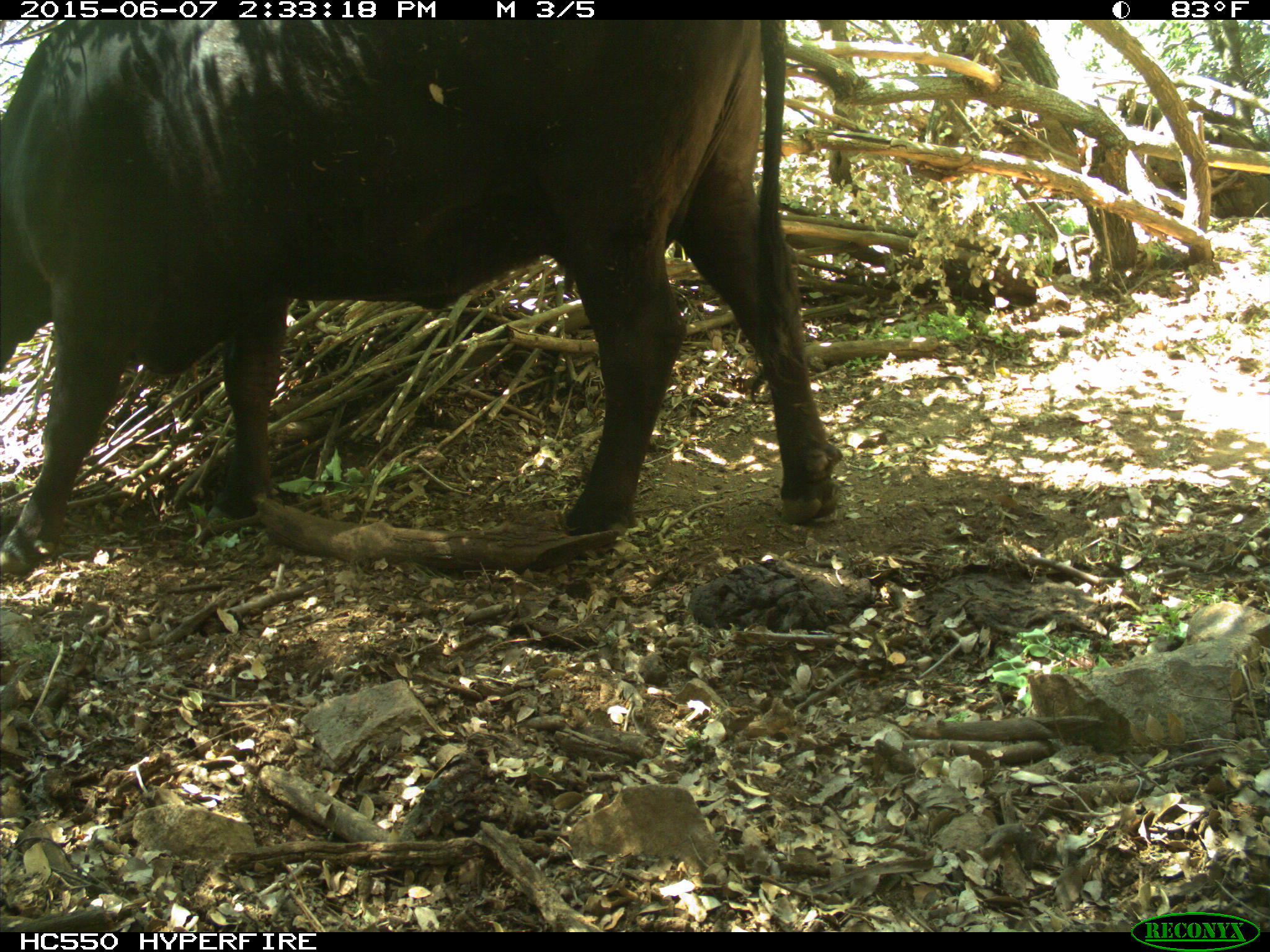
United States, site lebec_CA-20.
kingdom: Animalia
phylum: Chordata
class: Mammalia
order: Artiodactyla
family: Bovidae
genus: Bos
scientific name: Bos taurus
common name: domestic cow